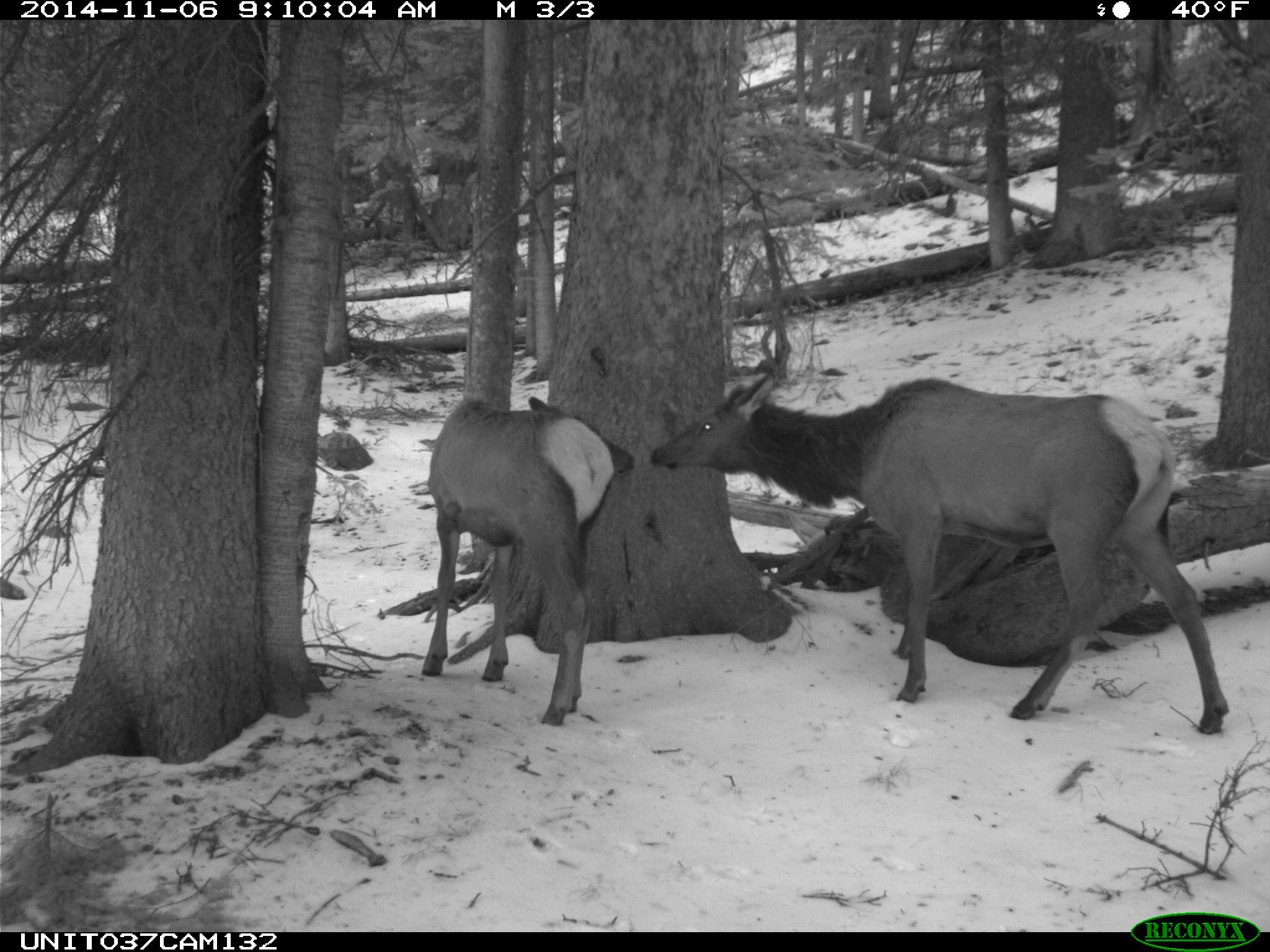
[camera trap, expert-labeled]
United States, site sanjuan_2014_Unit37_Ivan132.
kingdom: Animalia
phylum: Chordata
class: Mammalia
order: Artiodactyla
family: Cervidae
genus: Cervus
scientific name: Cervus elaphus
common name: red deer